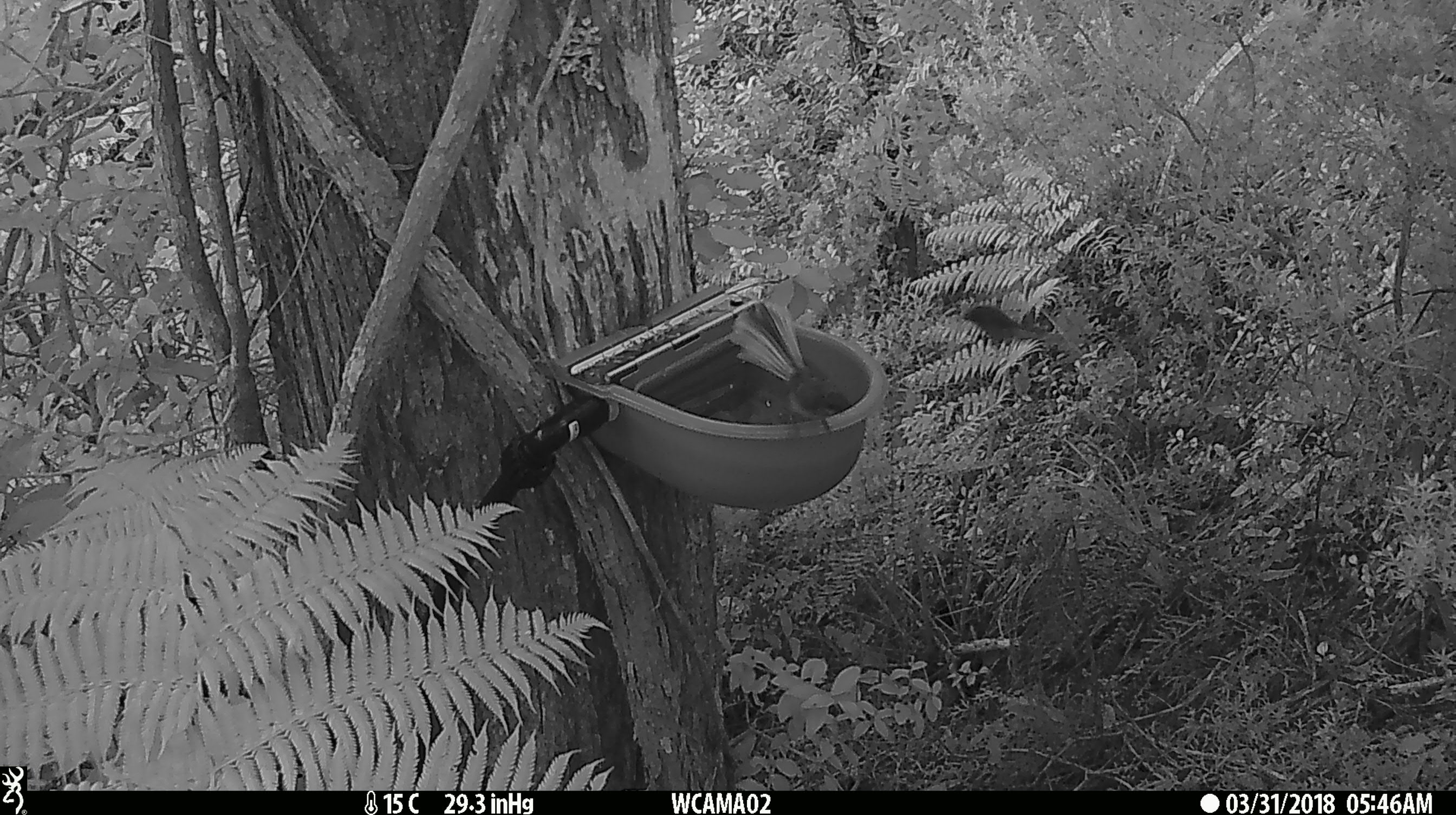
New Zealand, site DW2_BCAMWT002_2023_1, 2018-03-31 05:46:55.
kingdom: Animalia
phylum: Chordata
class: Aves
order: Passeriformes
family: Rhipiduridae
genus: Rhipidura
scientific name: Rhipidura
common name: fantails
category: fantail